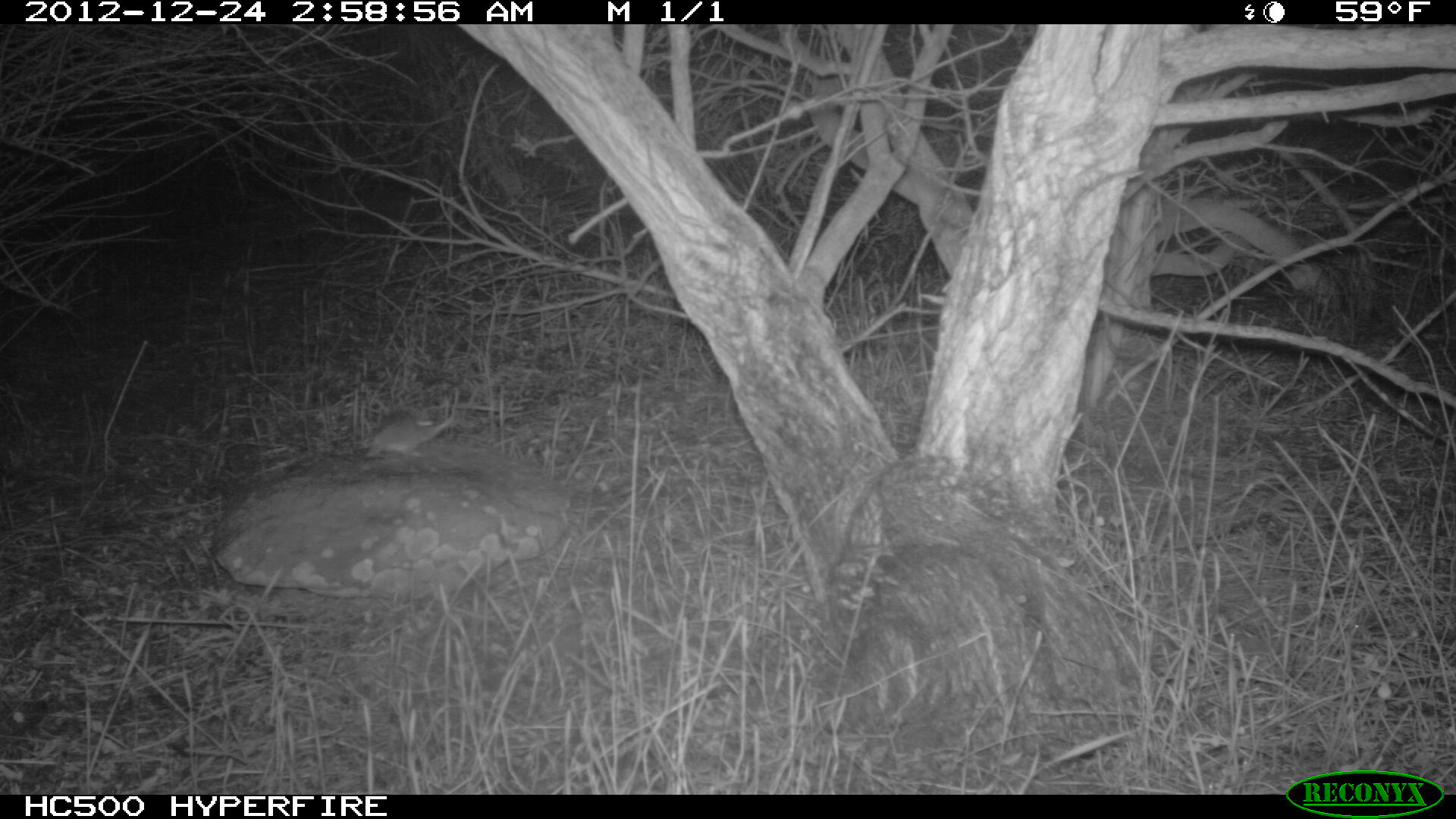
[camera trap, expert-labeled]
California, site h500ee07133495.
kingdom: Animalia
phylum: Chordata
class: Mammalia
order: Rodentia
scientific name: Rodentia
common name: rodent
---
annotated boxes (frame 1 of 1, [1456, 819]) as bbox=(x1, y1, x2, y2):
rodent: bbox=(365, 387, 460, 457)